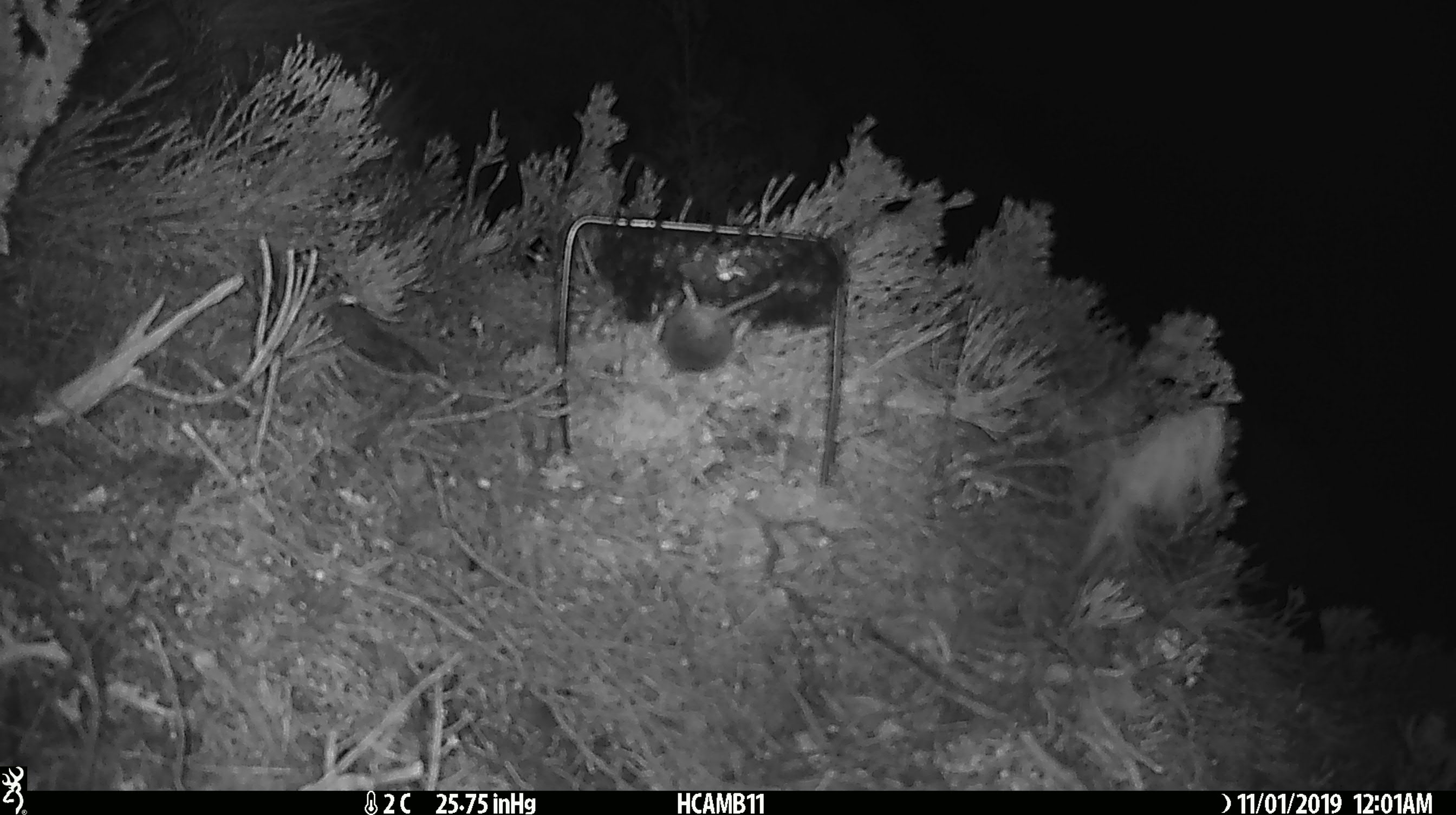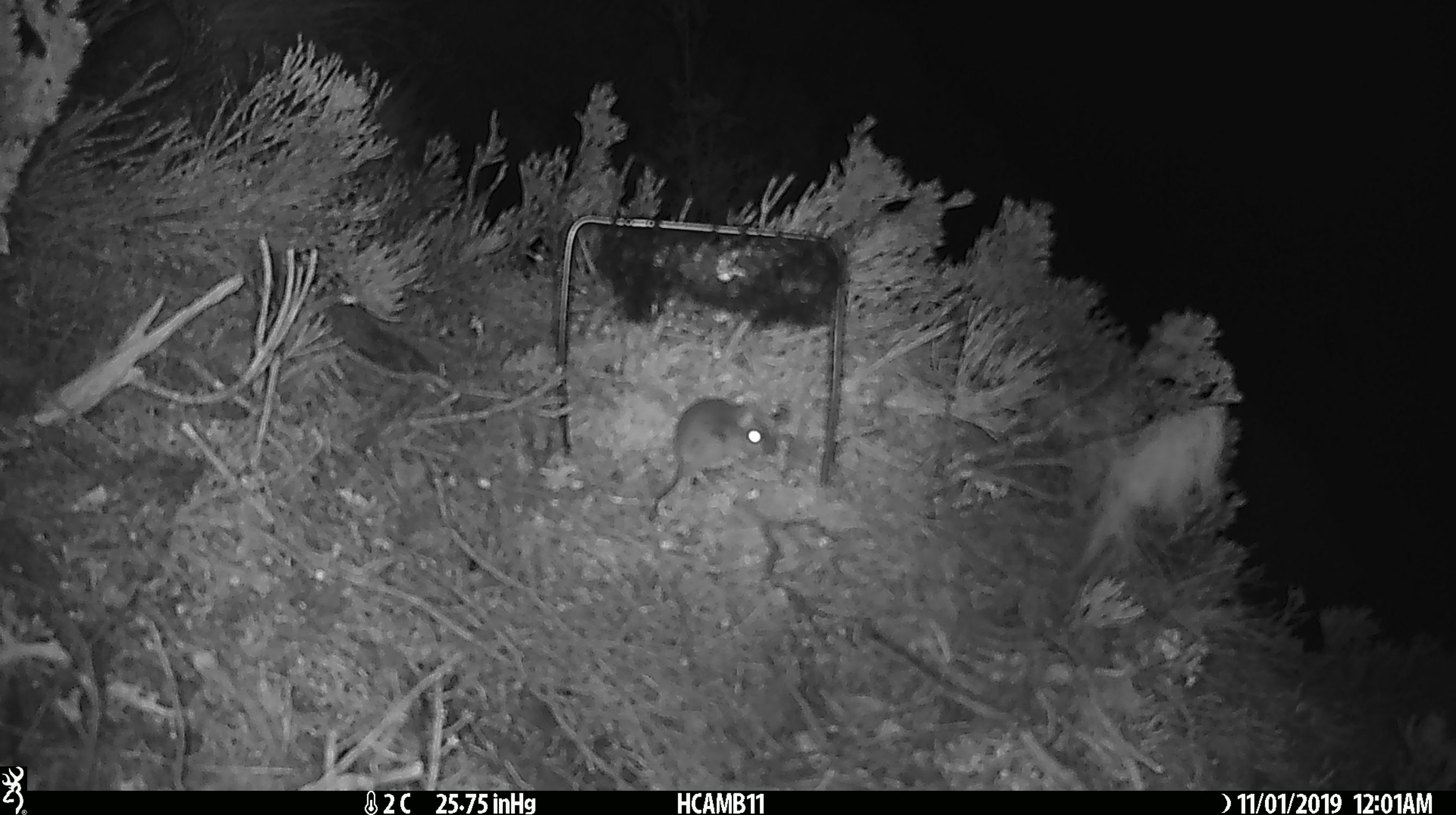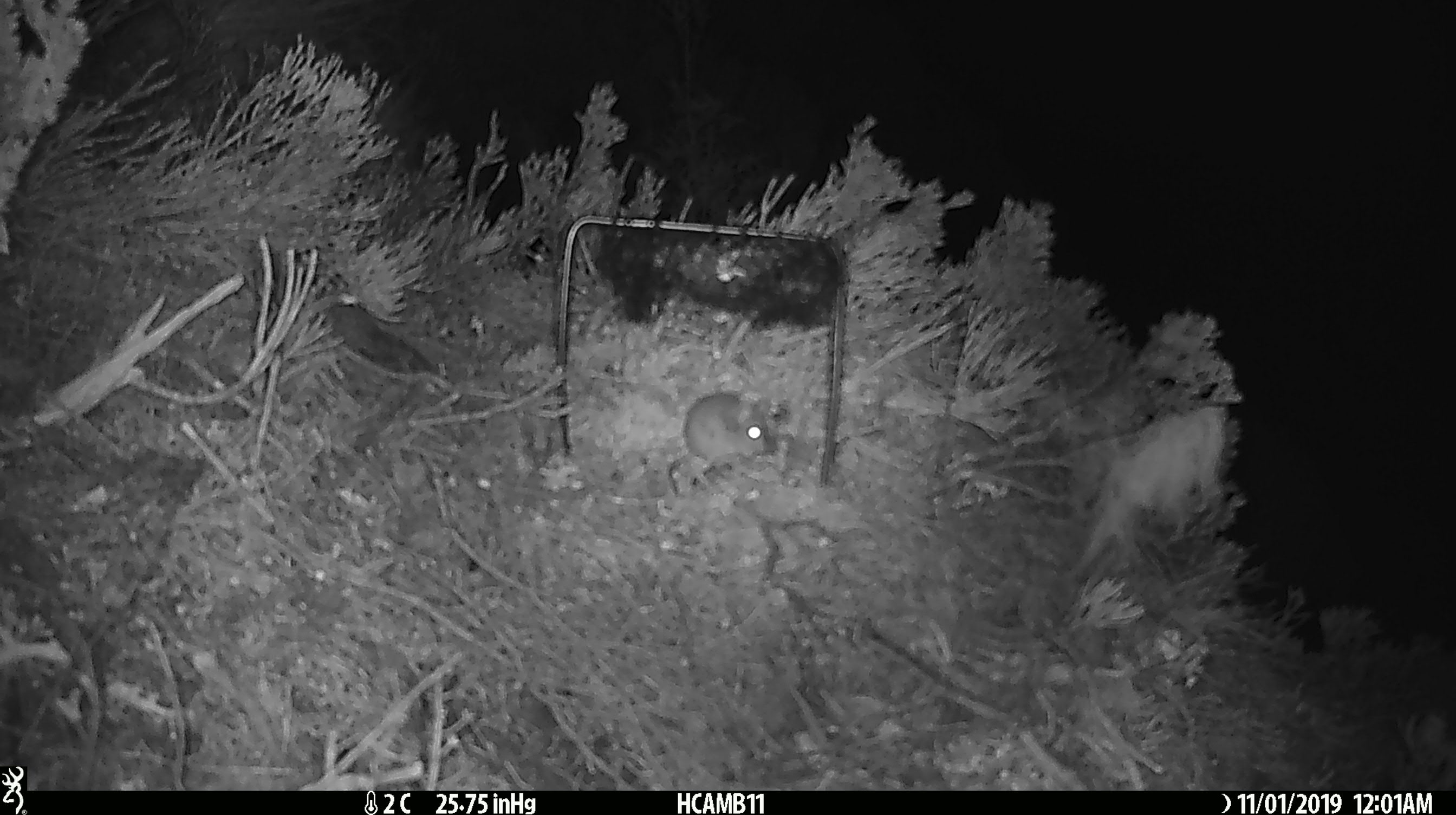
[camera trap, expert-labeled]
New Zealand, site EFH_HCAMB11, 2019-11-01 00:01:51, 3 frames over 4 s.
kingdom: Animalia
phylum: Chordata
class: Mammalia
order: Rodentia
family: Muridae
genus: Mus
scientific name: Mus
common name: mouse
Mouse (Mus).